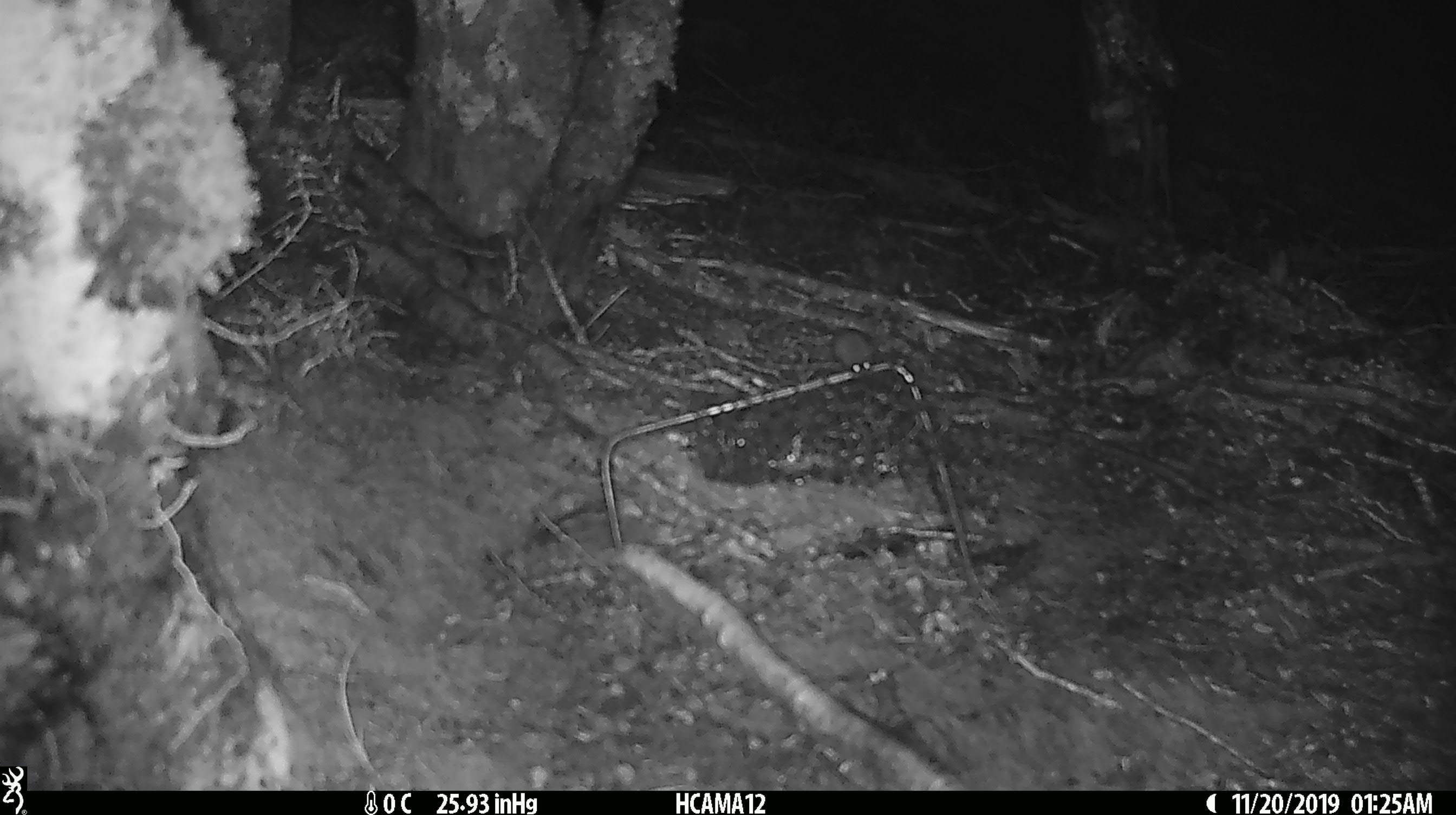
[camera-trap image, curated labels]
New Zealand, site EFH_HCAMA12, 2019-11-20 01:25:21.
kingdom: Animalia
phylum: Chordata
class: Mammalia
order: Rodentia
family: Muridae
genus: Mus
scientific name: Mus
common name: mouse